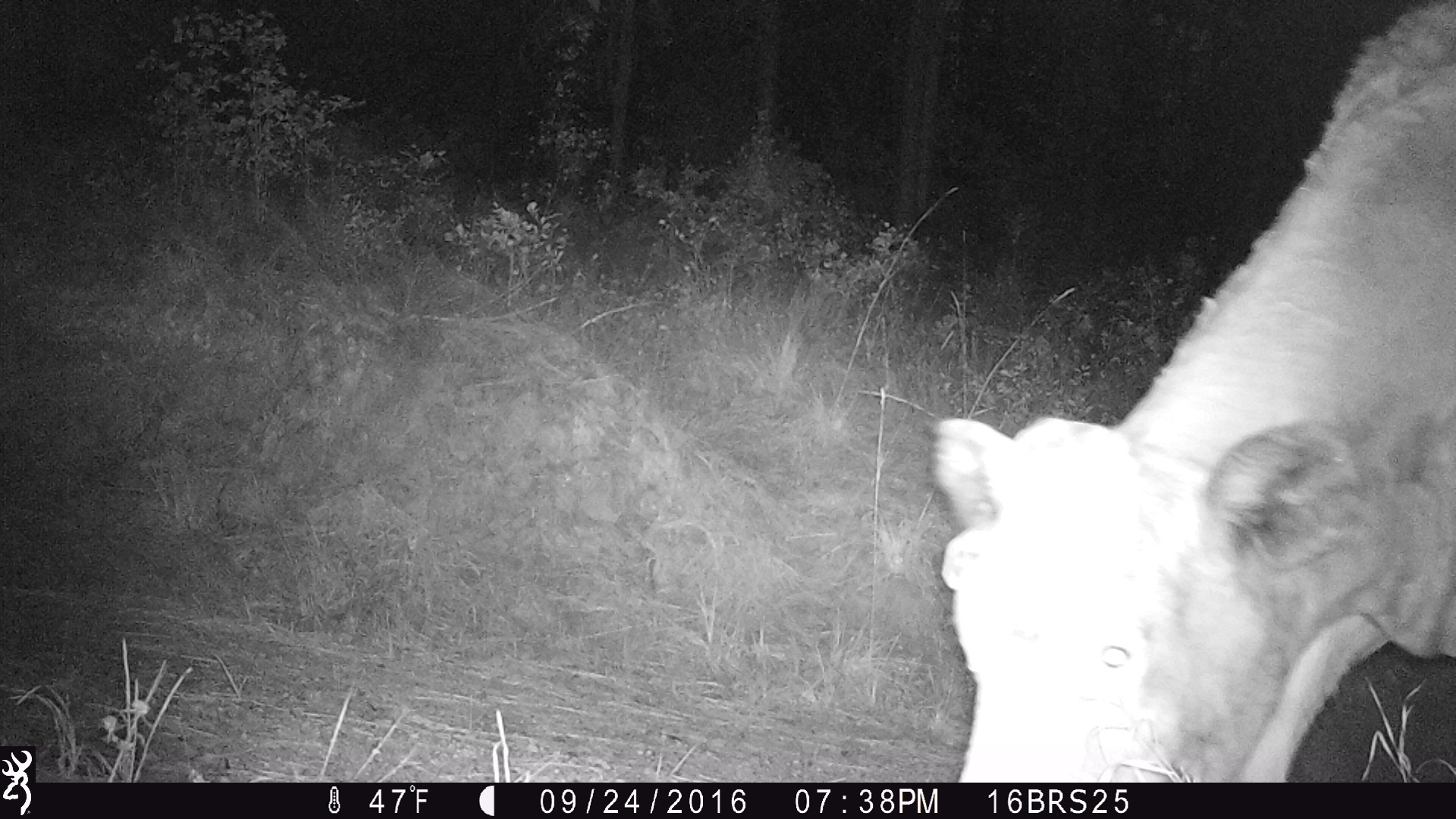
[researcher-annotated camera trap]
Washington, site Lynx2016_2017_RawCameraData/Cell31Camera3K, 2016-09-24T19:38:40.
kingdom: Animalia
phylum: Chordata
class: Mammalia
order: Artiodactyla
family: Bovidae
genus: Bos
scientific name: Bos taurus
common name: domestic cattle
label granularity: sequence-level